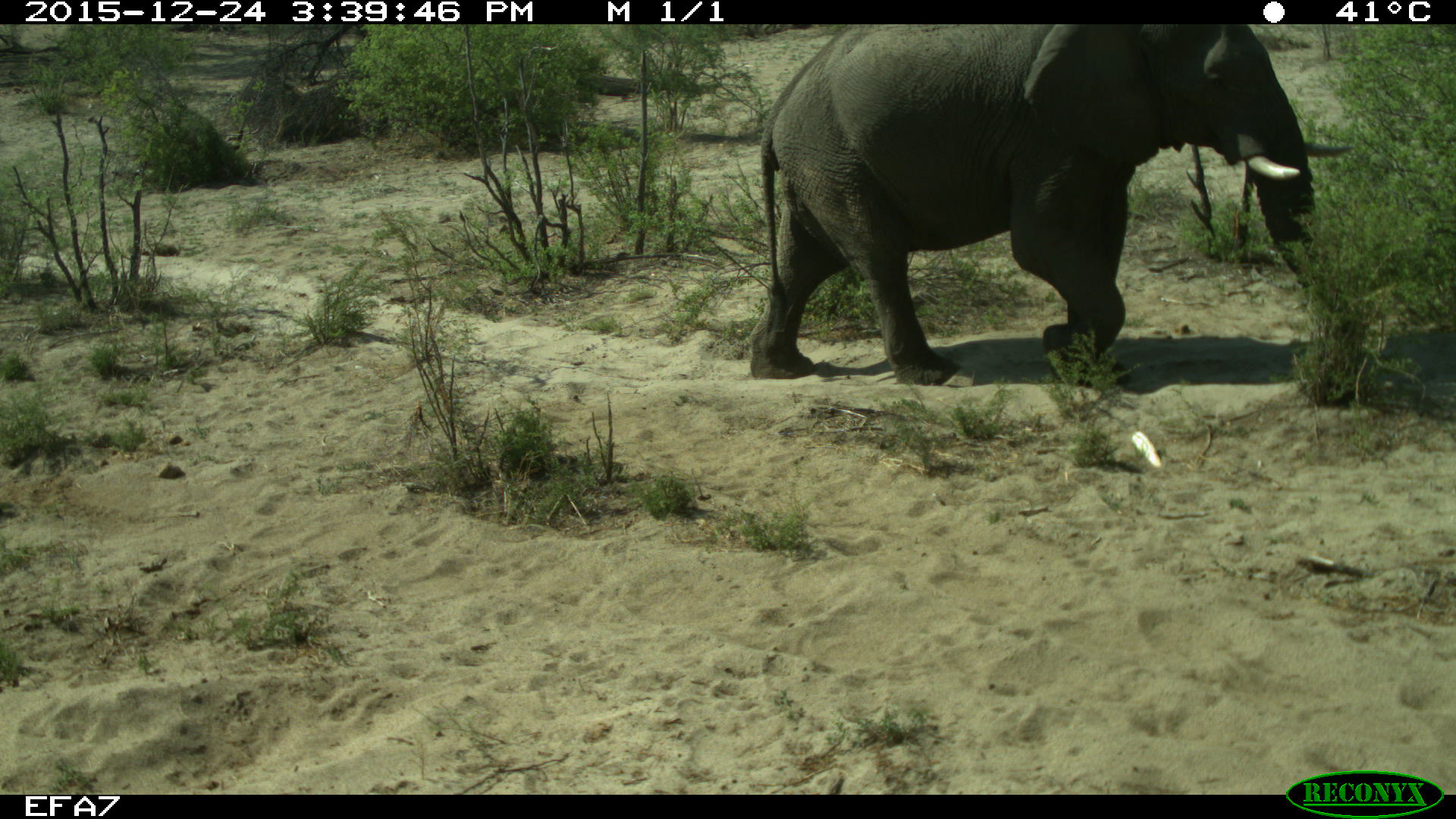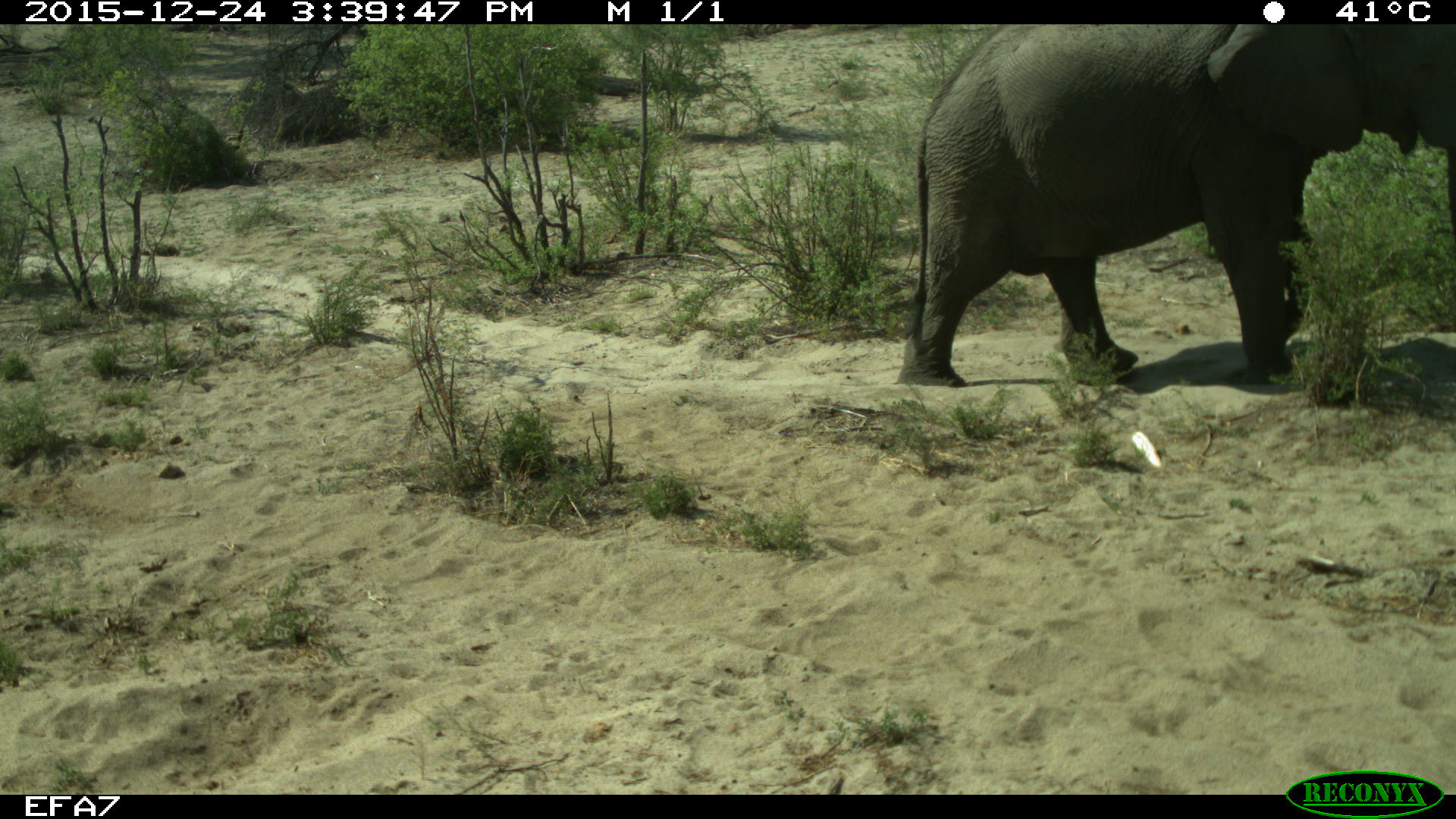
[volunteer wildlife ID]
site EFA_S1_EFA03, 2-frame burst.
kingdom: Animalia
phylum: Chordata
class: Mammalia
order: Proboscidea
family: Elephantidae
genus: Loxodonta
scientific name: Loxodonta africana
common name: african bush elephant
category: elephant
Elephant (african bush elephant) (Loxodonta africana), count 1. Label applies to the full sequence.